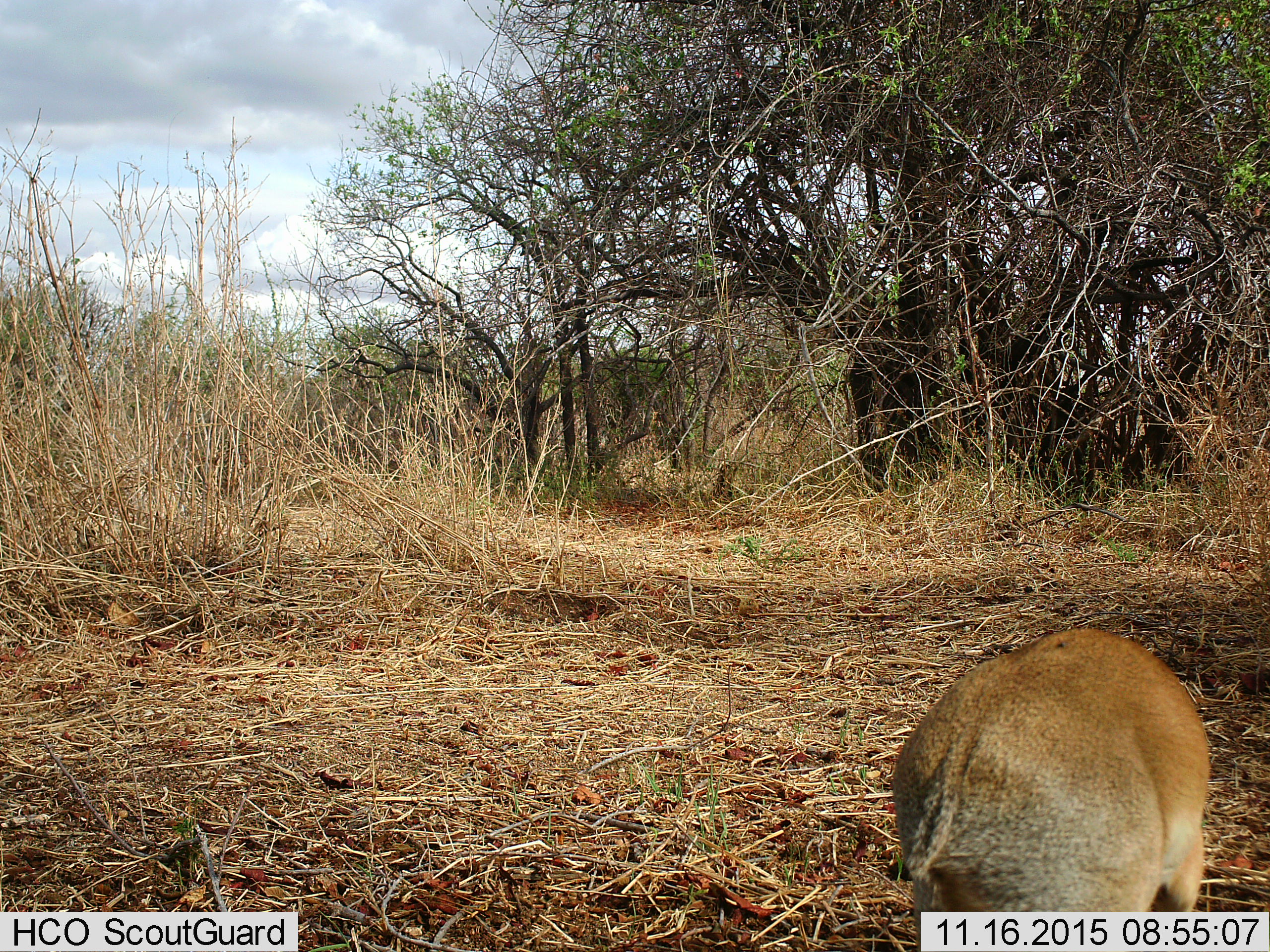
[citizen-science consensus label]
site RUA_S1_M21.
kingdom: Animalia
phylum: Chordata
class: Mammalia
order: Artiodactyla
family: Bovidae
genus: Madoqua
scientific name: Madoqua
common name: dik-dik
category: dikdik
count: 1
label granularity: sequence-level